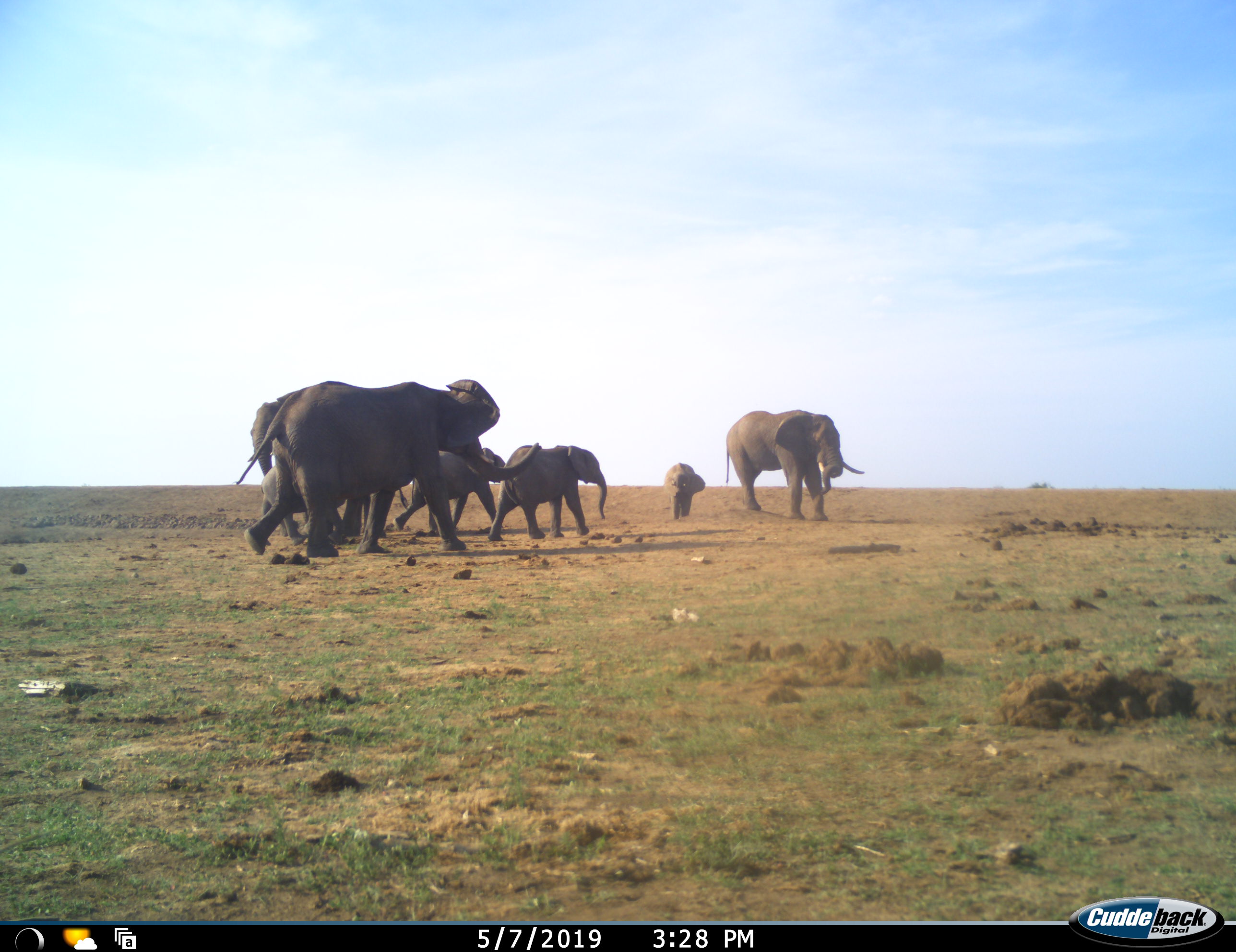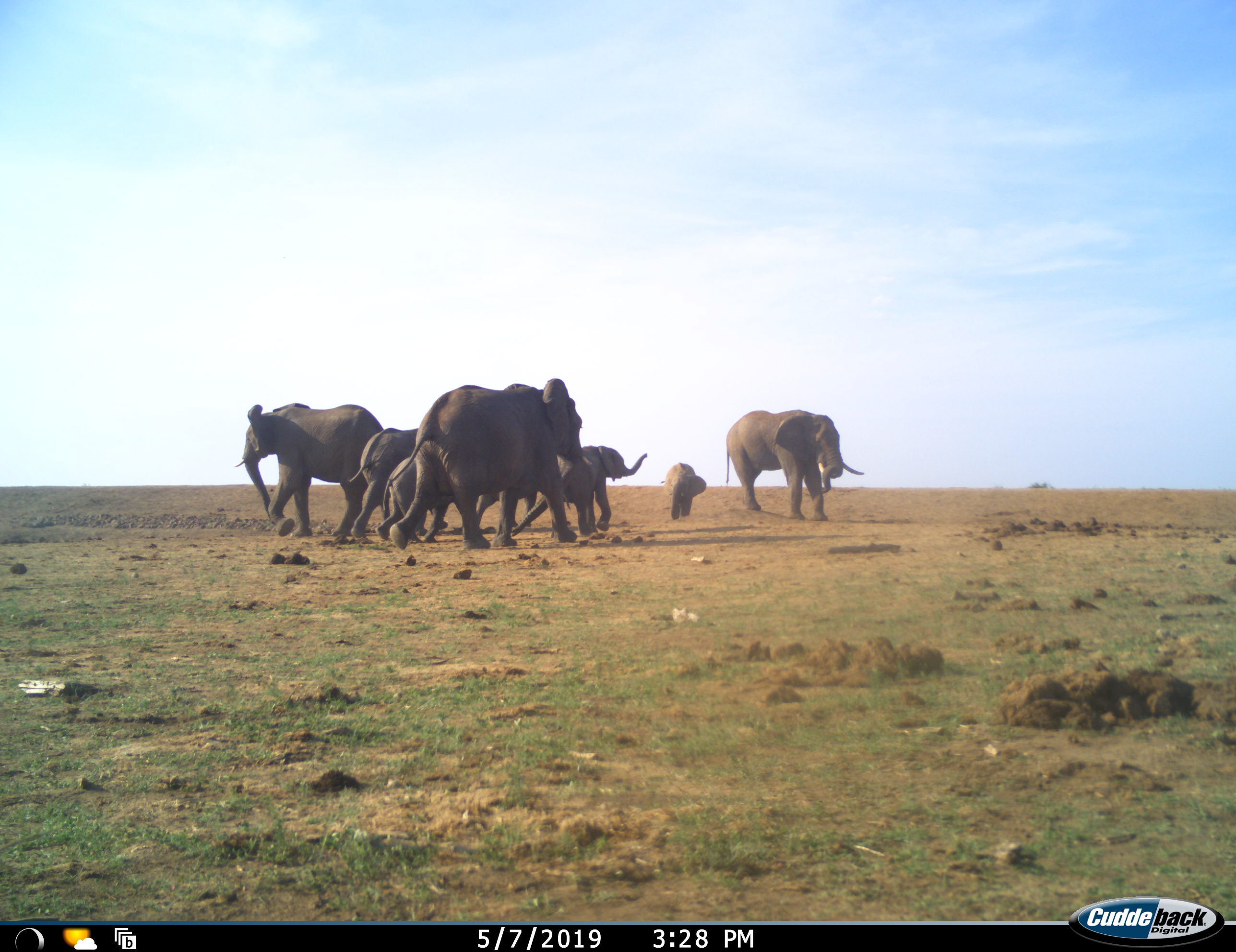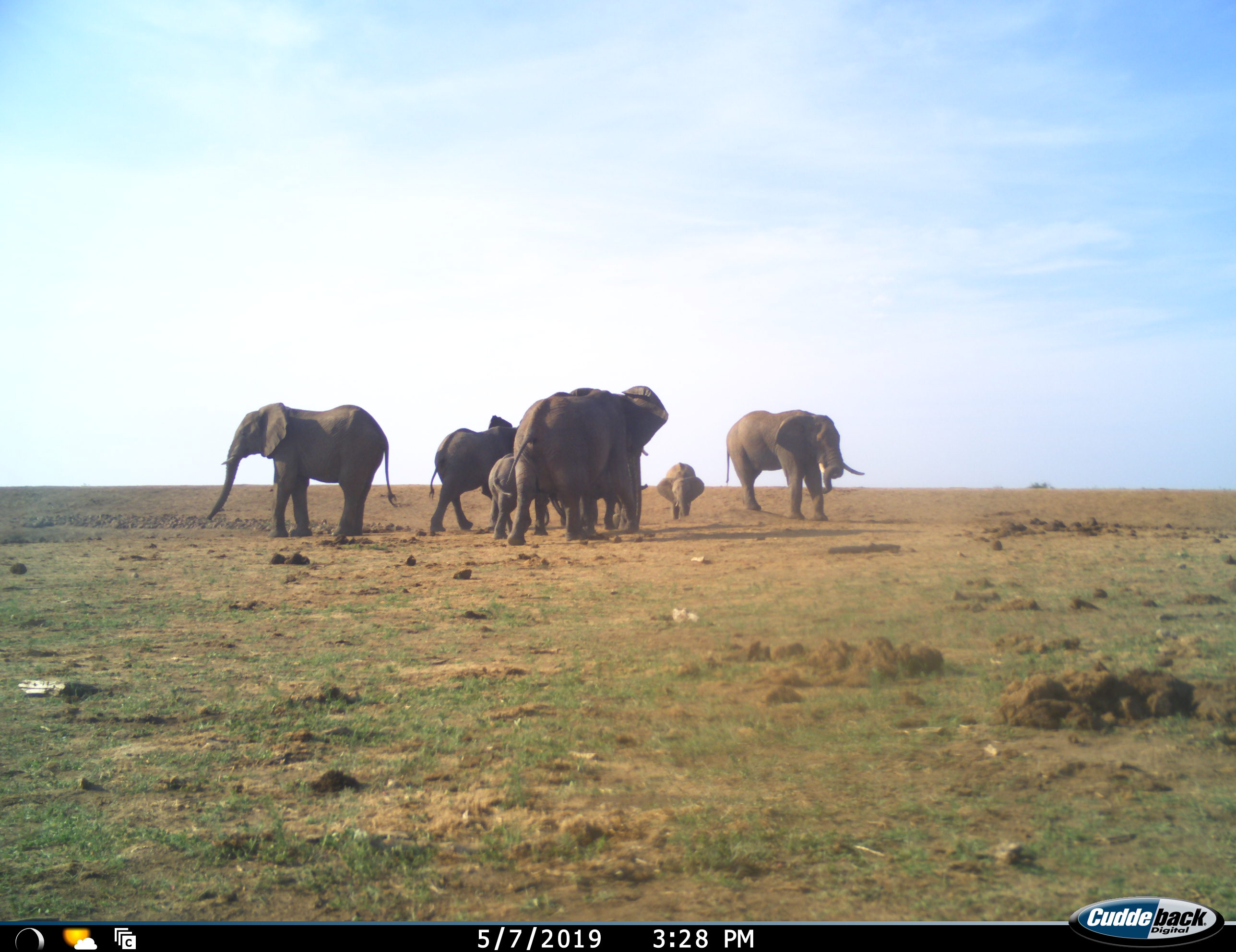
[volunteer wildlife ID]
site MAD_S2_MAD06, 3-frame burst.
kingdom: Animalia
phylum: Chordata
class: Mammalia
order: Proboscidea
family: Elephantidae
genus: Loxodonta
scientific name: Loxodonta africana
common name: african bush elephant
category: elephant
Elephant (african bush elephant) (Loxodonta africana), count 7. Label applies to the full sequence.